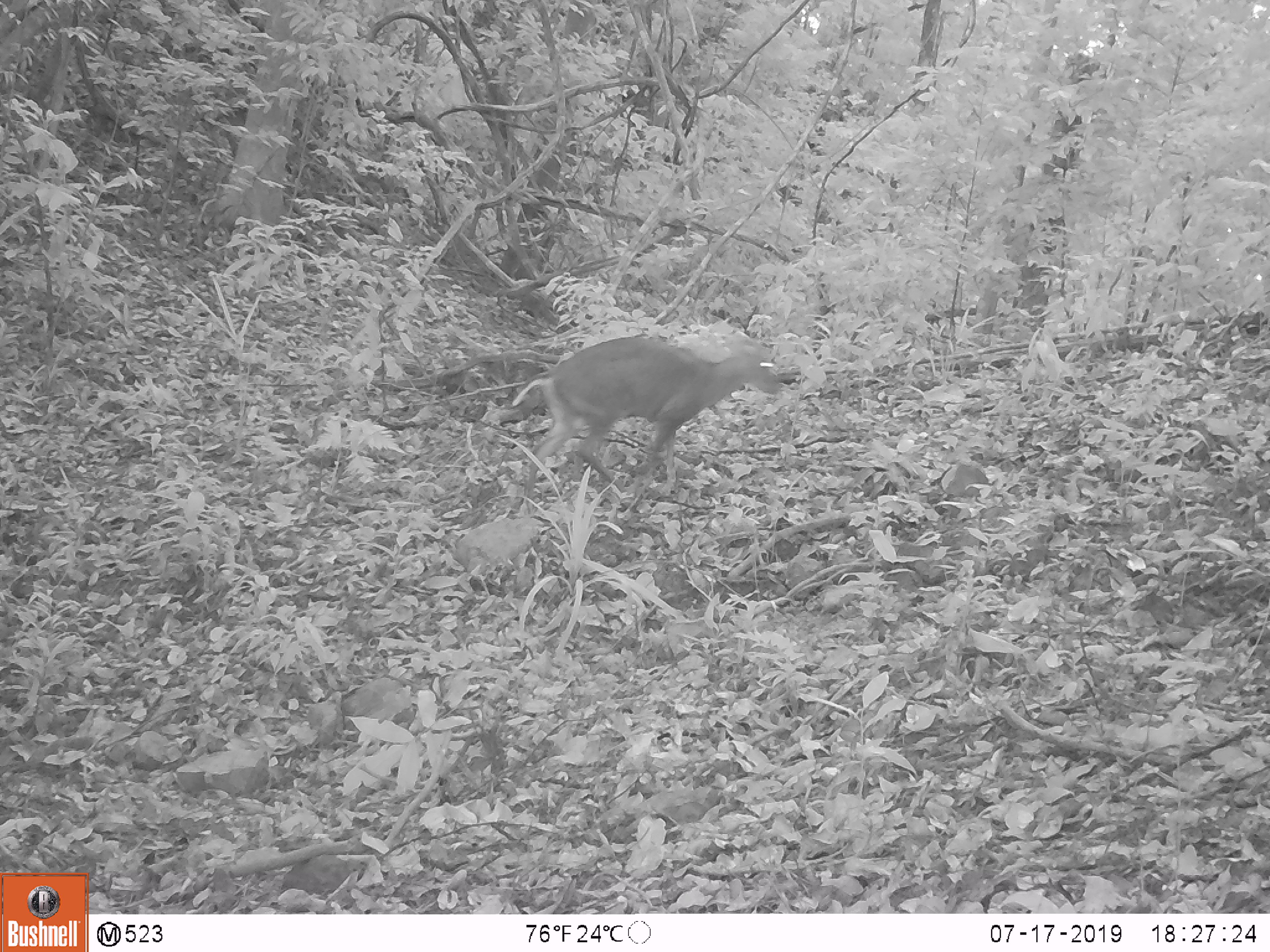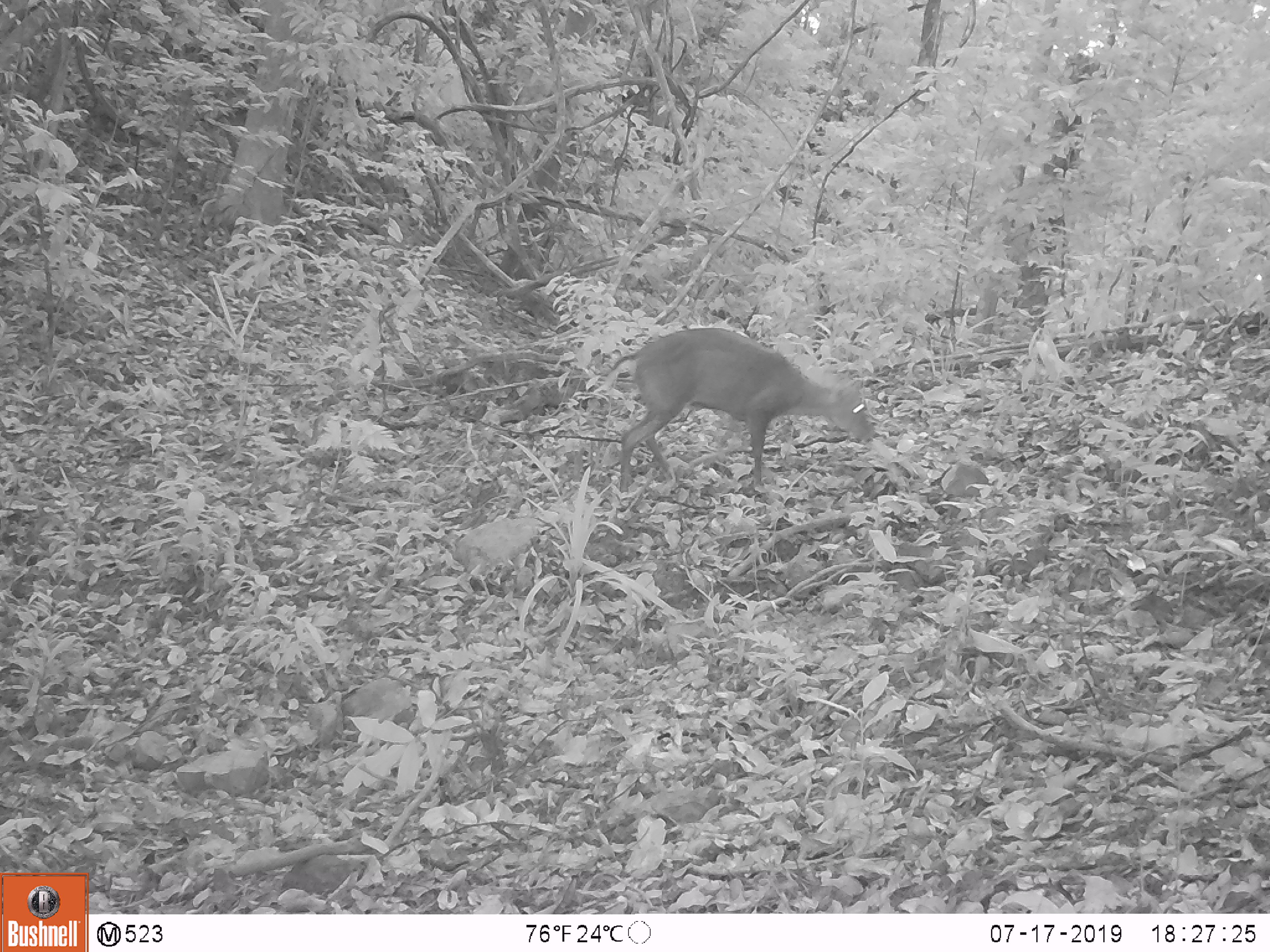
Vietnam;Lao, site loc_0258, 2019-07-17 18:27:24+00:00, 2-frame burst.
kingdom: Animalia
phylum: Chordata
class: Mammalia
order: Artiodactyla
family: Cervidae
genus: Muntiacus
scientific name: Muntiacus rooseveltorum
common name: roosevelt's muntjac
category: roosevelts muntjac group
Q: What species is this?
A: Roosevelts muntjac group (roosevelt's muntjac) (Muntiacus rooseveltorum).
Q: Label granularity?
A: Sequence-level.